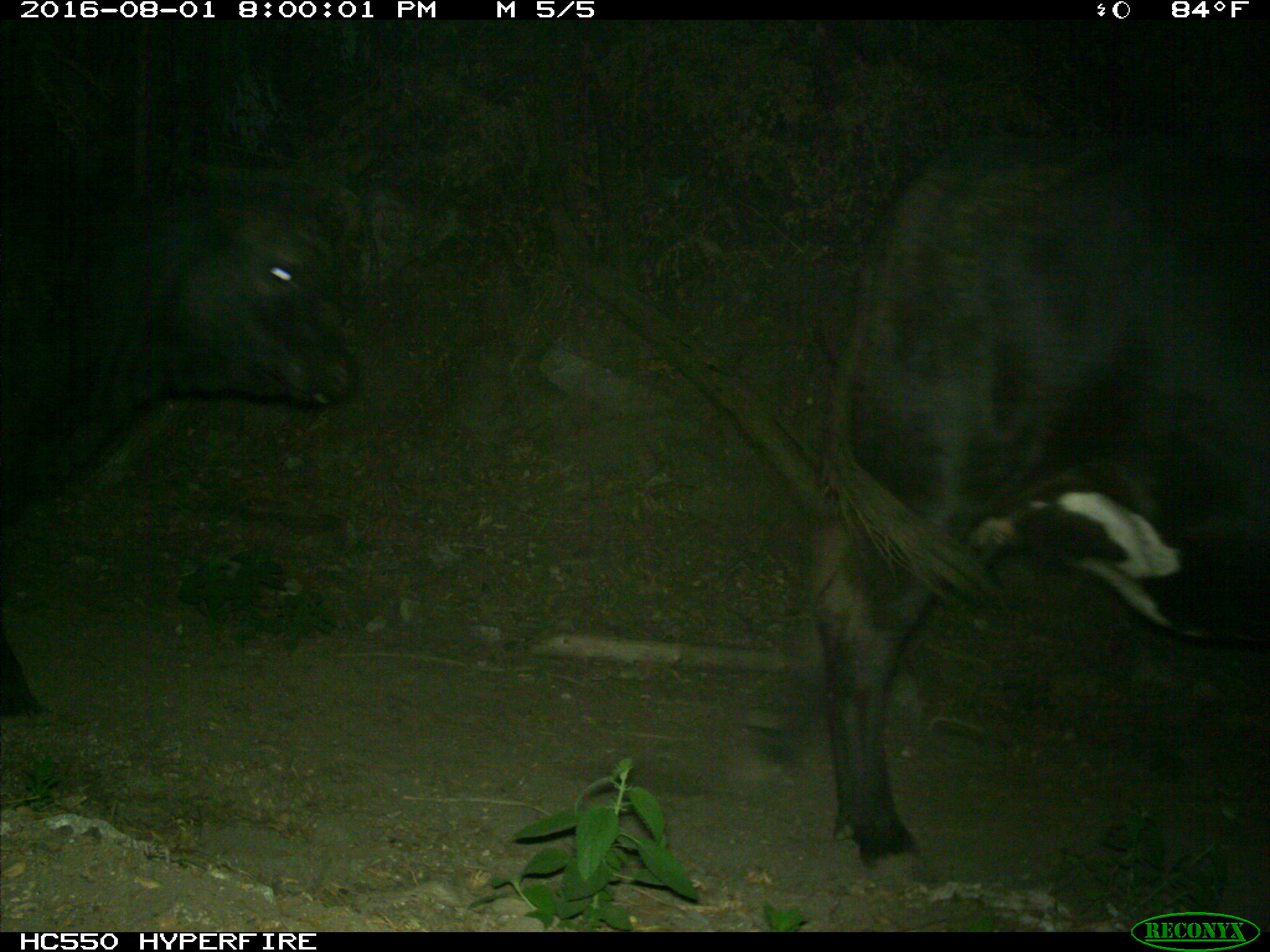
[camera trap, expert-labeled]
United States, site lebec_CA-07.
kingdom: Animalia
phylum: Chordata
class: Mammalia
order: Artiodactyla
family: Bovidae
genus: Bos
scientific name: Bos taurus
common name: domestic cow